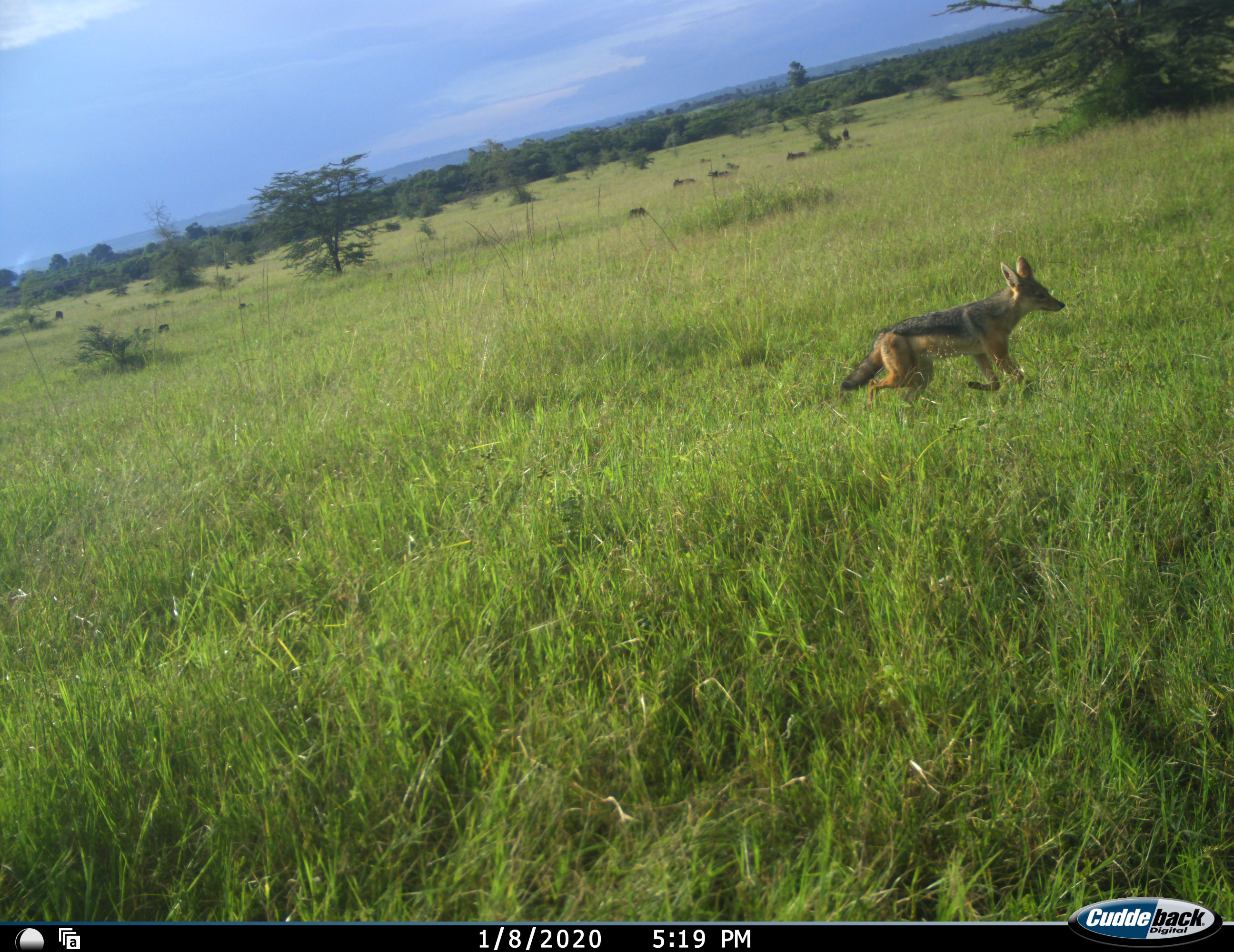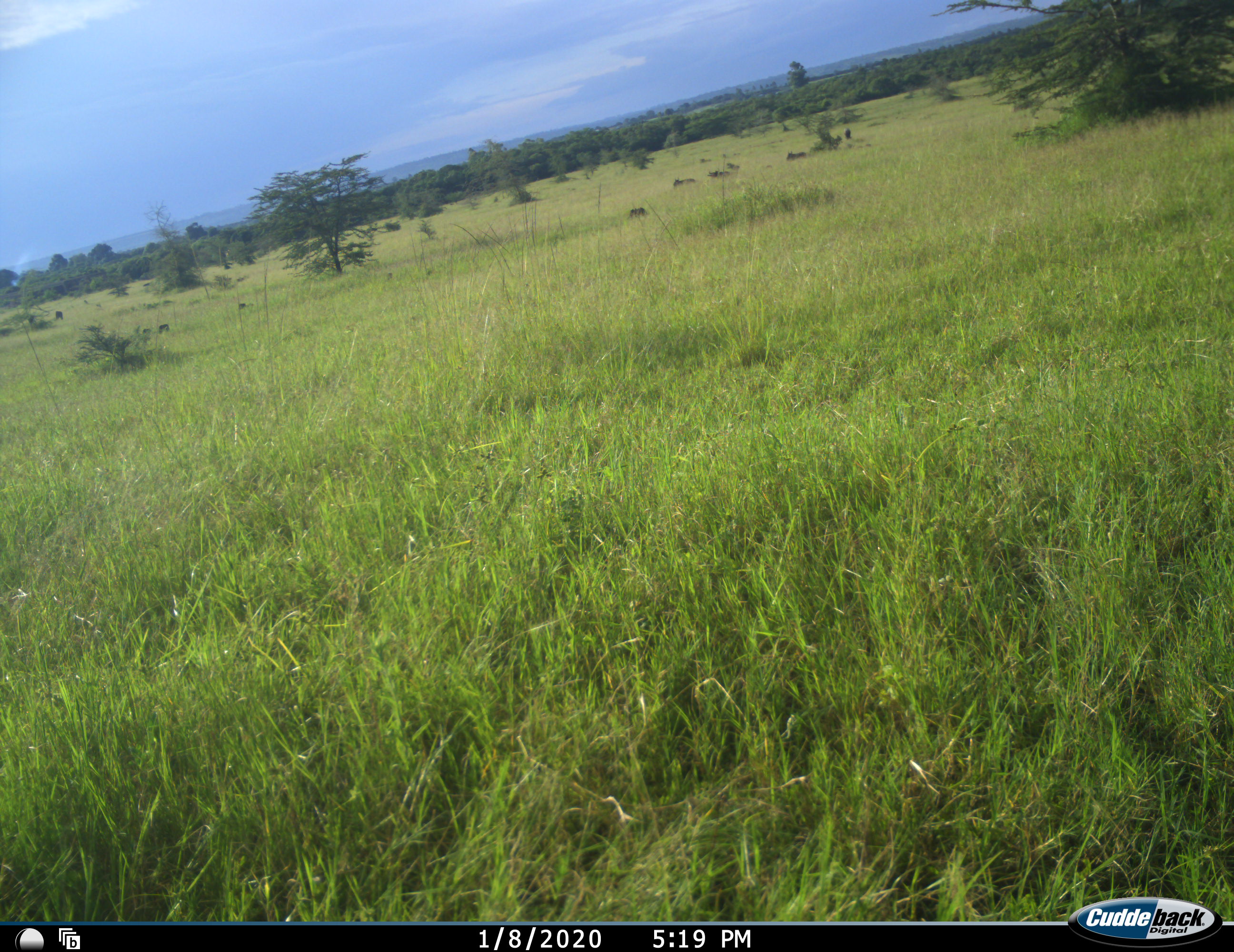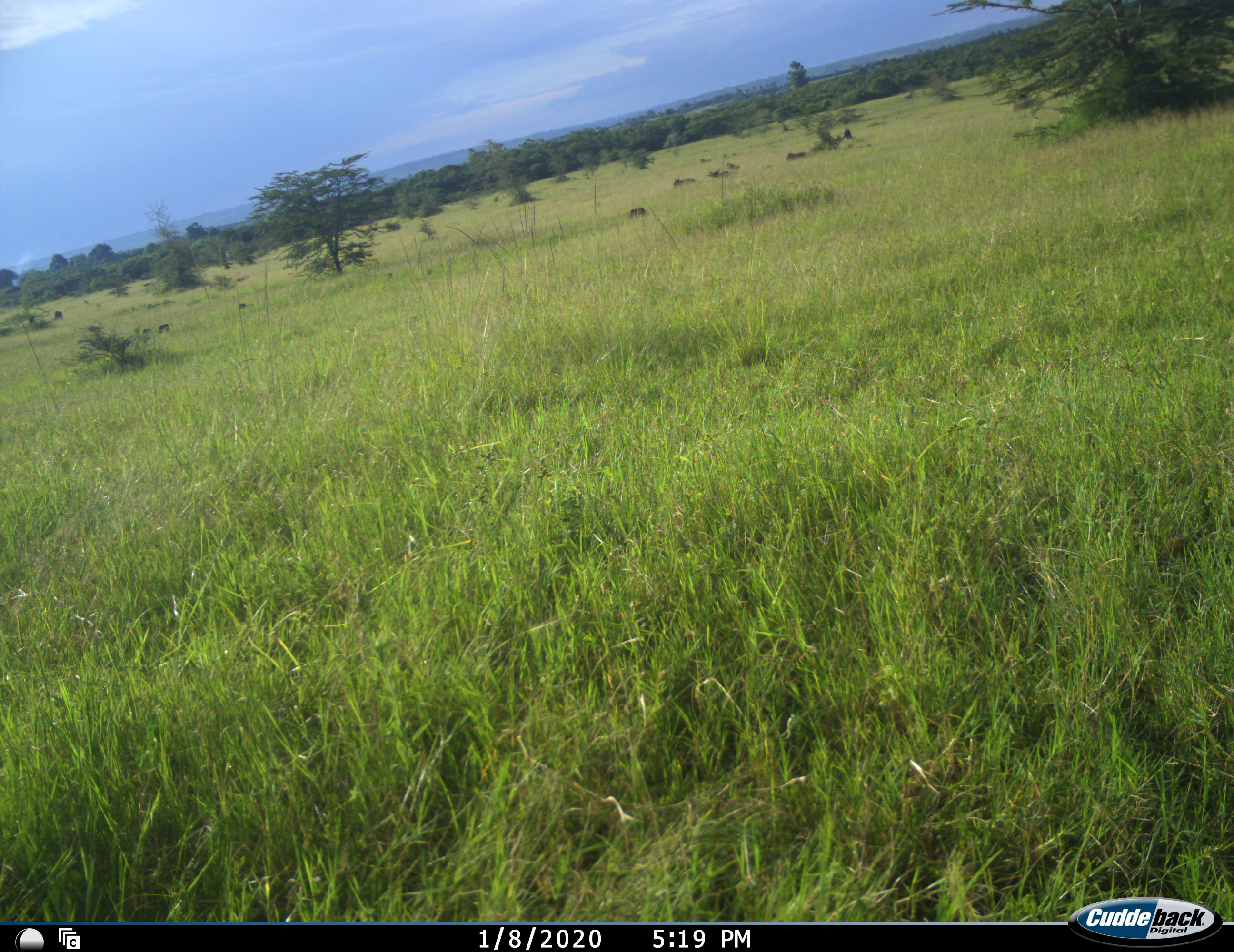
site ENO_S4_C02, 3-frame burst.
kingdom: Animalia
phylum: Chordata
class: Mammalia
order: Carnivora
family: Canidae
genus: Lupulella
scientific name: Lupulella mesomelas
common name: black-backed jackal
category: jackalblackbacked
Jackalblackbacked (black-backed jackal) (Lupulella mesomelas), count 1. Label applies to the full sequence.